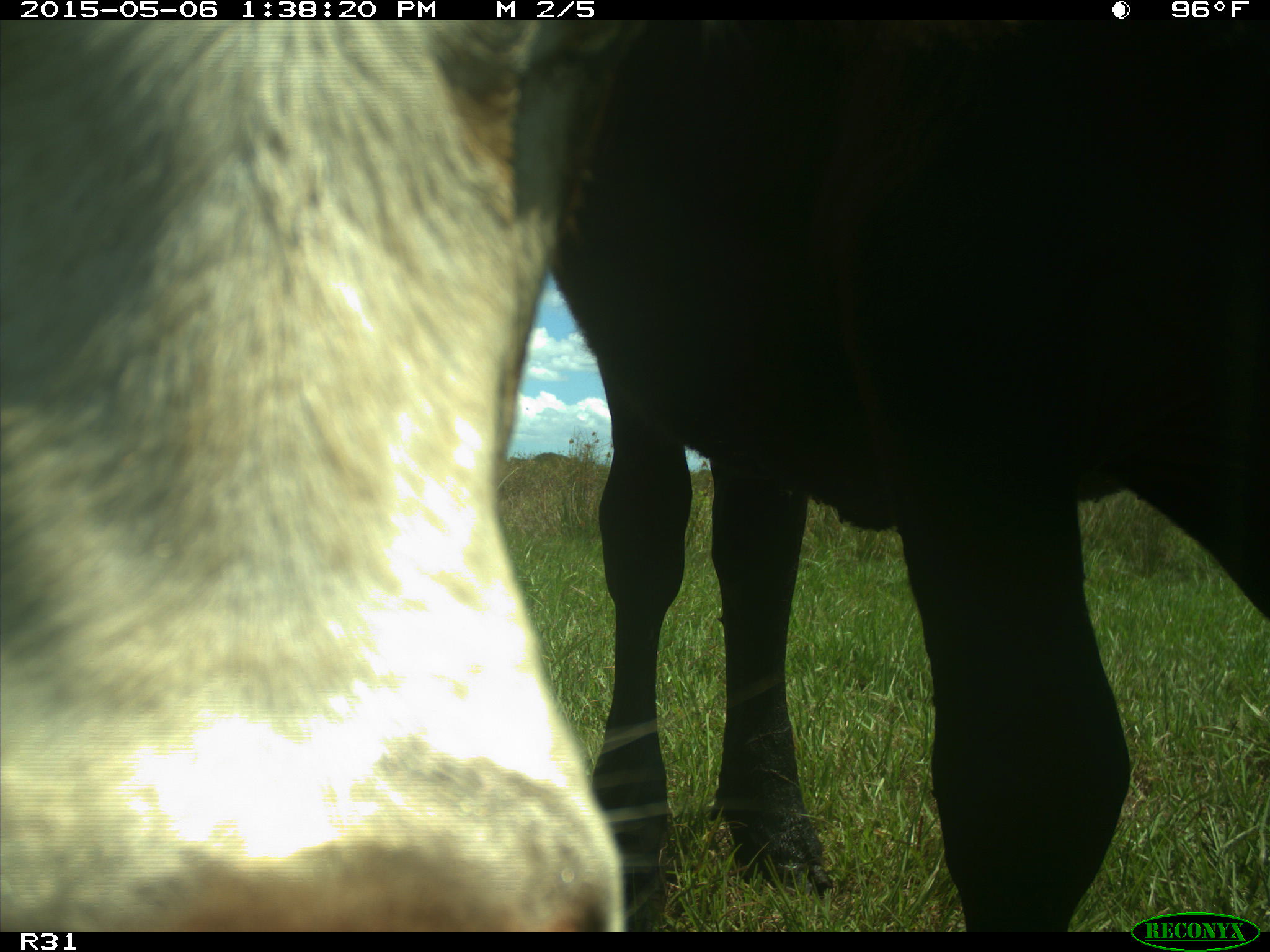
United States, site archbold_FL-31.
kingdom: Animalia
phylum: Chordata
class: Mammalia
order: Artiodactyla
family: Bovidae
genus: Bos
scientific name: Bos taurus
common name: domestic cow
Bos taurus (domestic cow).